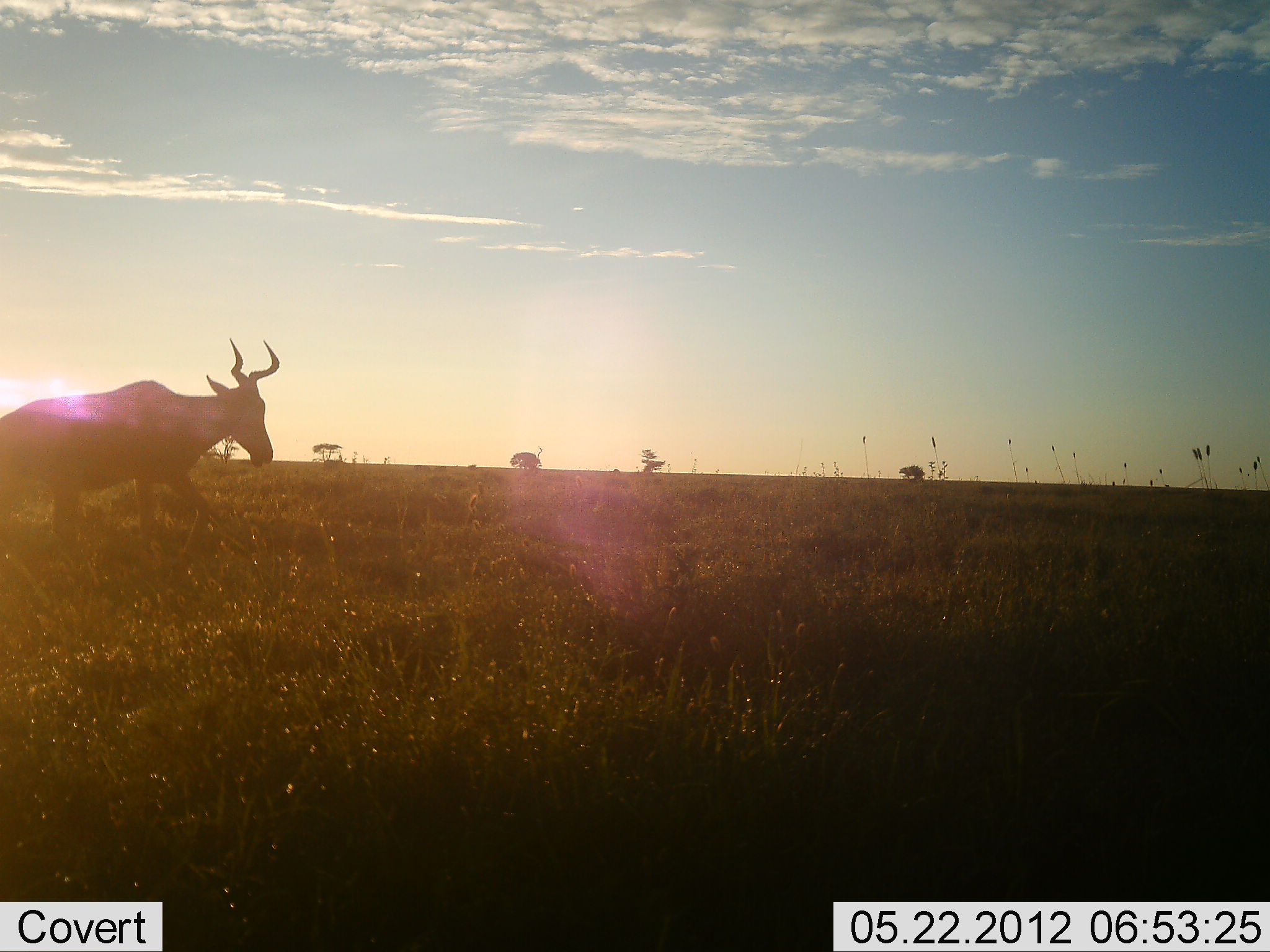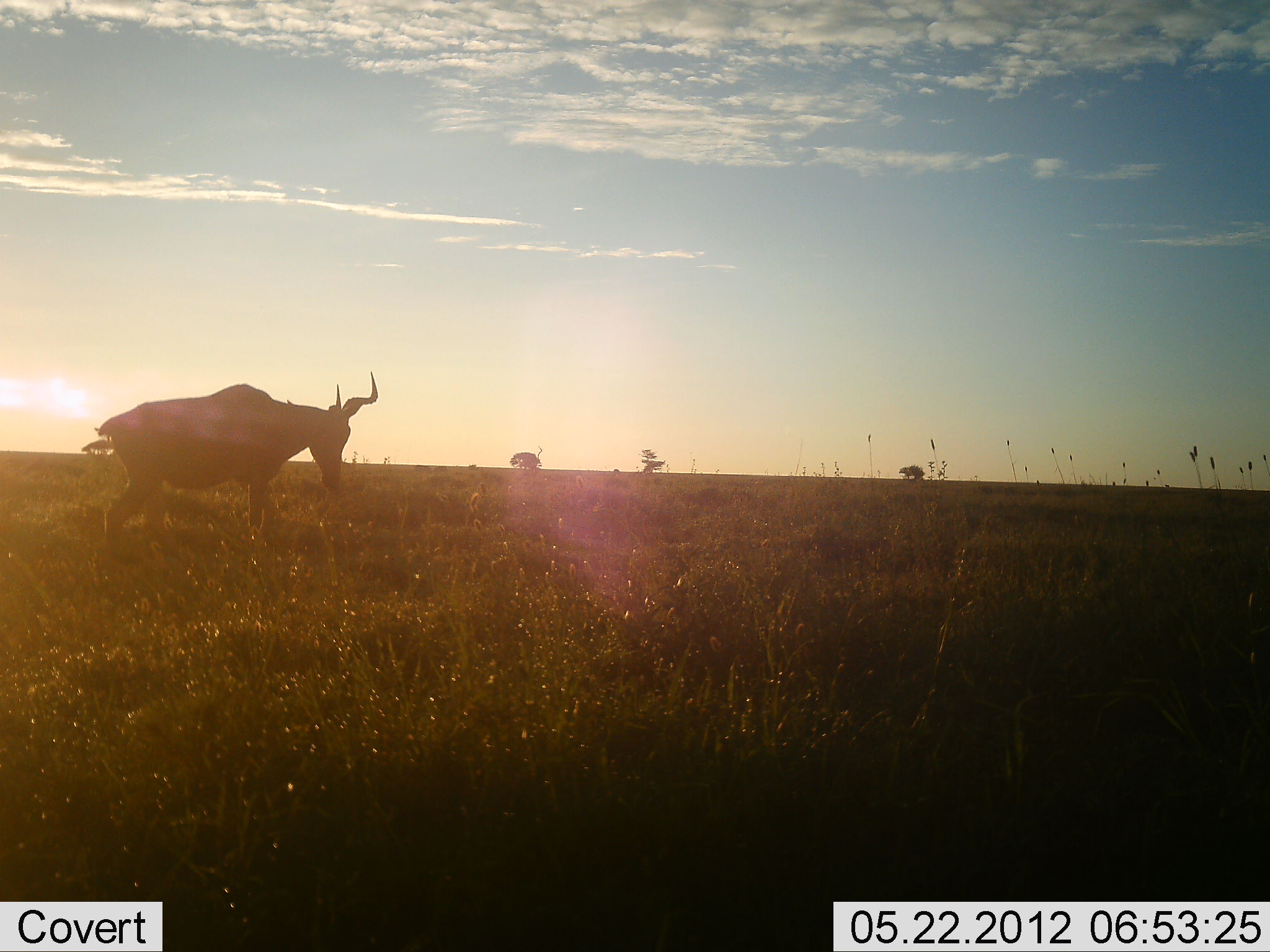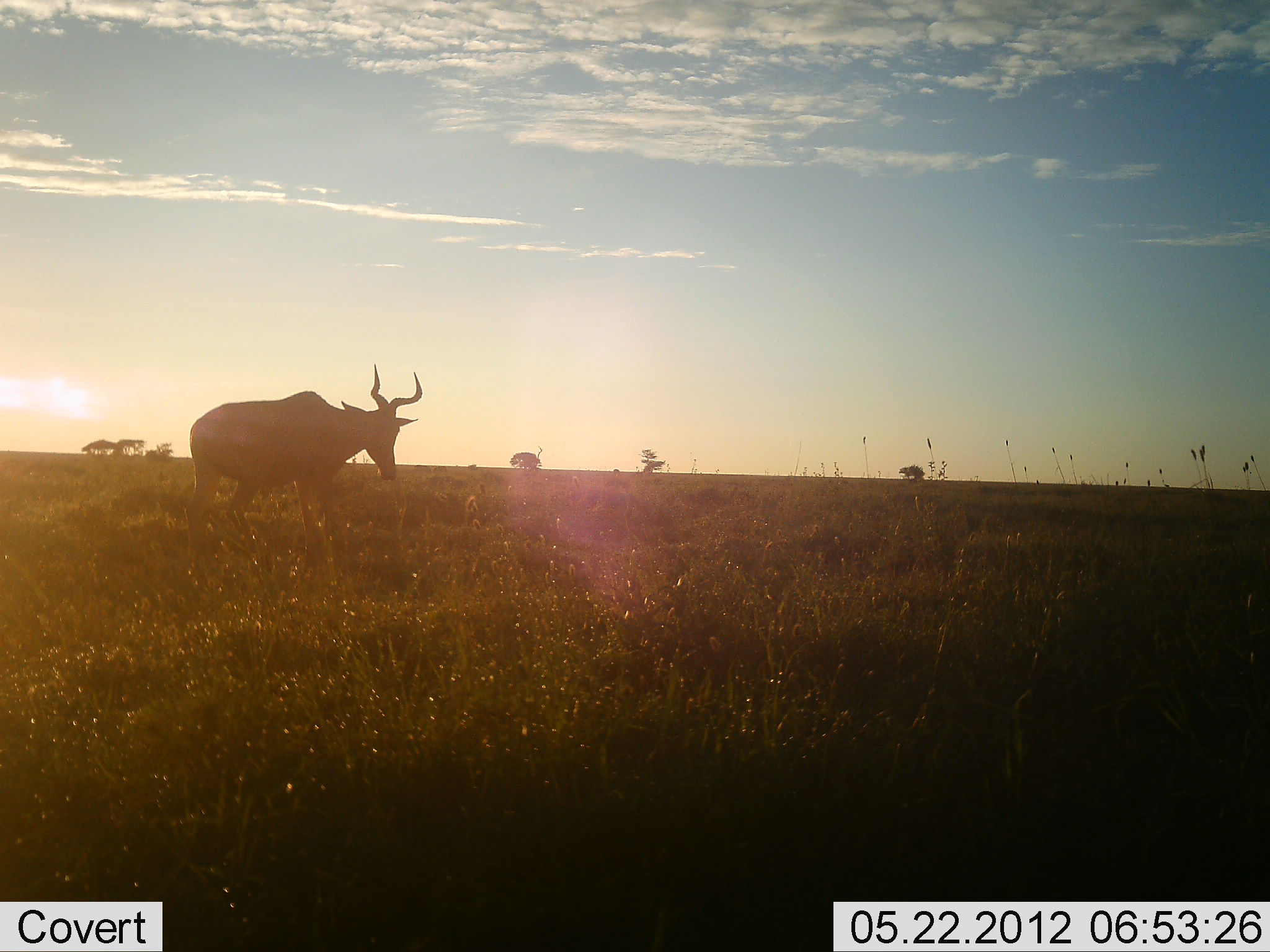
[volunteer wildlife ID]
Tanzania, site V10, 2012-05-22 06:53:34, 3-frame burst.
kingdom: Animalia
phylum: Chordata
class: Mammalia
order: Artiodactyla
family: Bovidae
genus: Alcelaphus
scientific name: Alcelaphus buselaphus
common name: hartebeest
Hartebeest (Alcelaphus buselaphus), count 1. Behavior (volunteer vote fractions): standing 0%, resting 0%, moving 100%, interacting 0%. Young present (vote fraction): 0%. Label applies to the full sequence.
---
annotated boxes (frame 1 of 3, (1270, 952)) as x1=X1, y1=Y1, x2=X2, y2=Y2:
animal: x1=0, y1=339, x2=280, y2=558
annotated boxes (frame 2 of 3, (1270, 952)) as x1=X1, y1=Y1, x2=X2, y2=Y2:
animal: x1=96, y1=369, x2=379, y2=563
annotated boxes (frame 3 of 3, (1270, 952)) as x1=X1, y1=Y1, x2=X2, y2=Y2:
animal: x1=178, y1=363, x2=425, y2=565